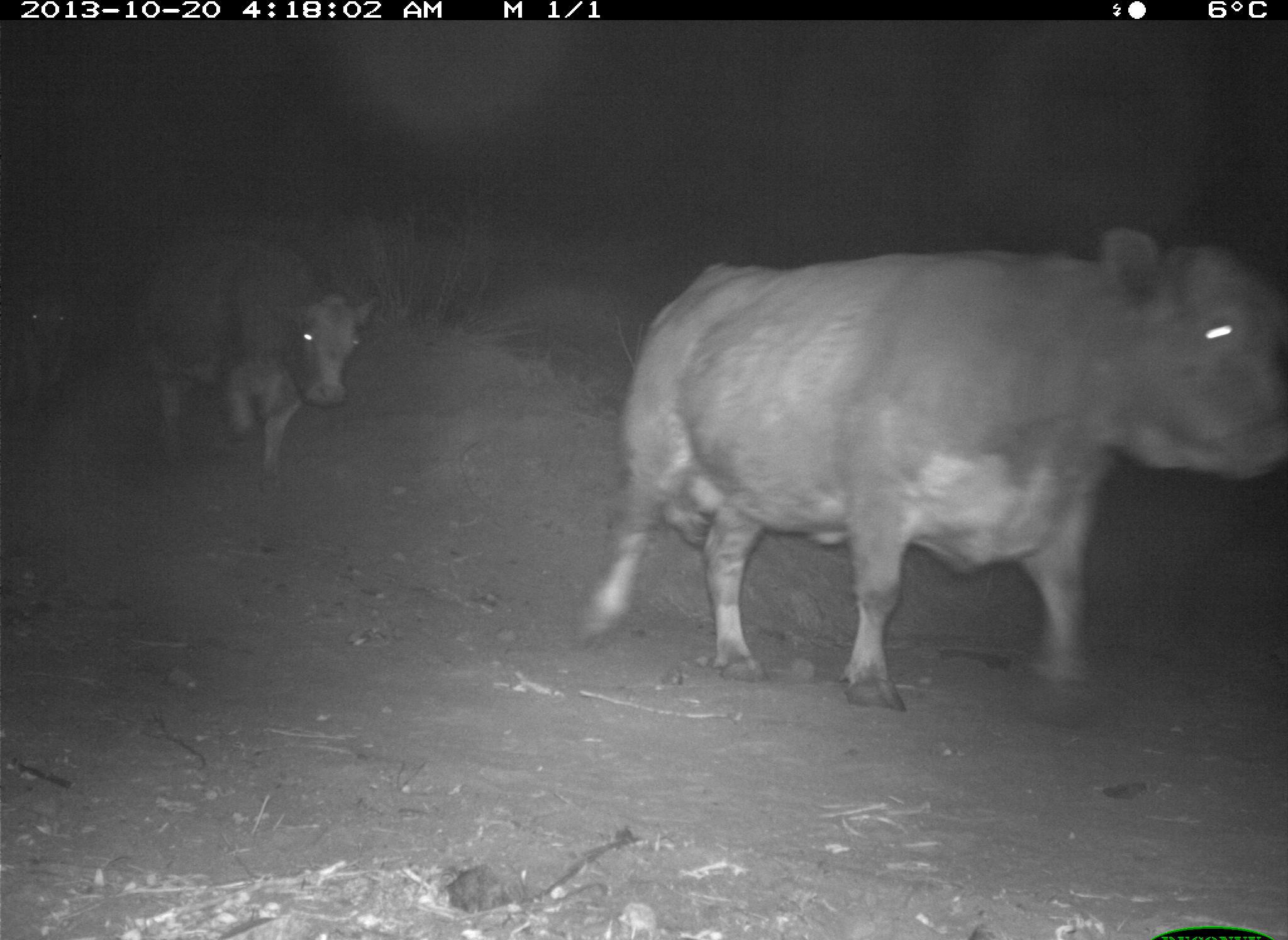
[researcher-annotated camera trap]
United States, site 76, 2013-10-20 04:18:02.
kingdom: Animalia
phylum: Chordata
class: Mammalia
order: Artiodactyla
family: Bovidae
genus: Bos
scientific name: Bos taurus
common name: cow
Cow (Bos taurus).